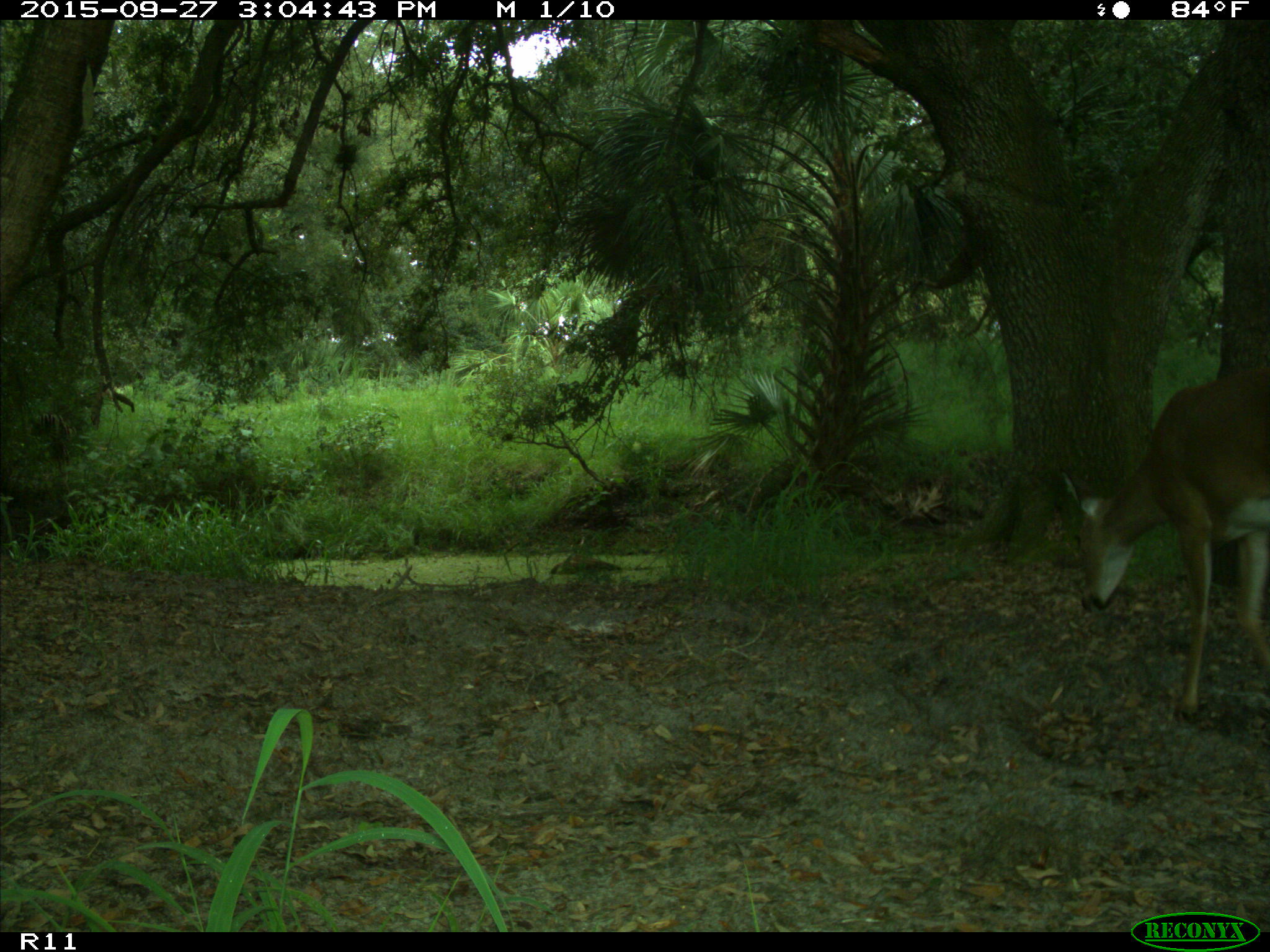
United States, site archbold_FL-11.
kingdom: Animalia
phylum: Chordata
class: Mammalia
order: Artiodactyla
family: Cervidae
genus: Odocoileus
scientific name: Odocoileus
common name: deer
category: unidentified deer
Unidentified deer (deer) (Odocoileus).